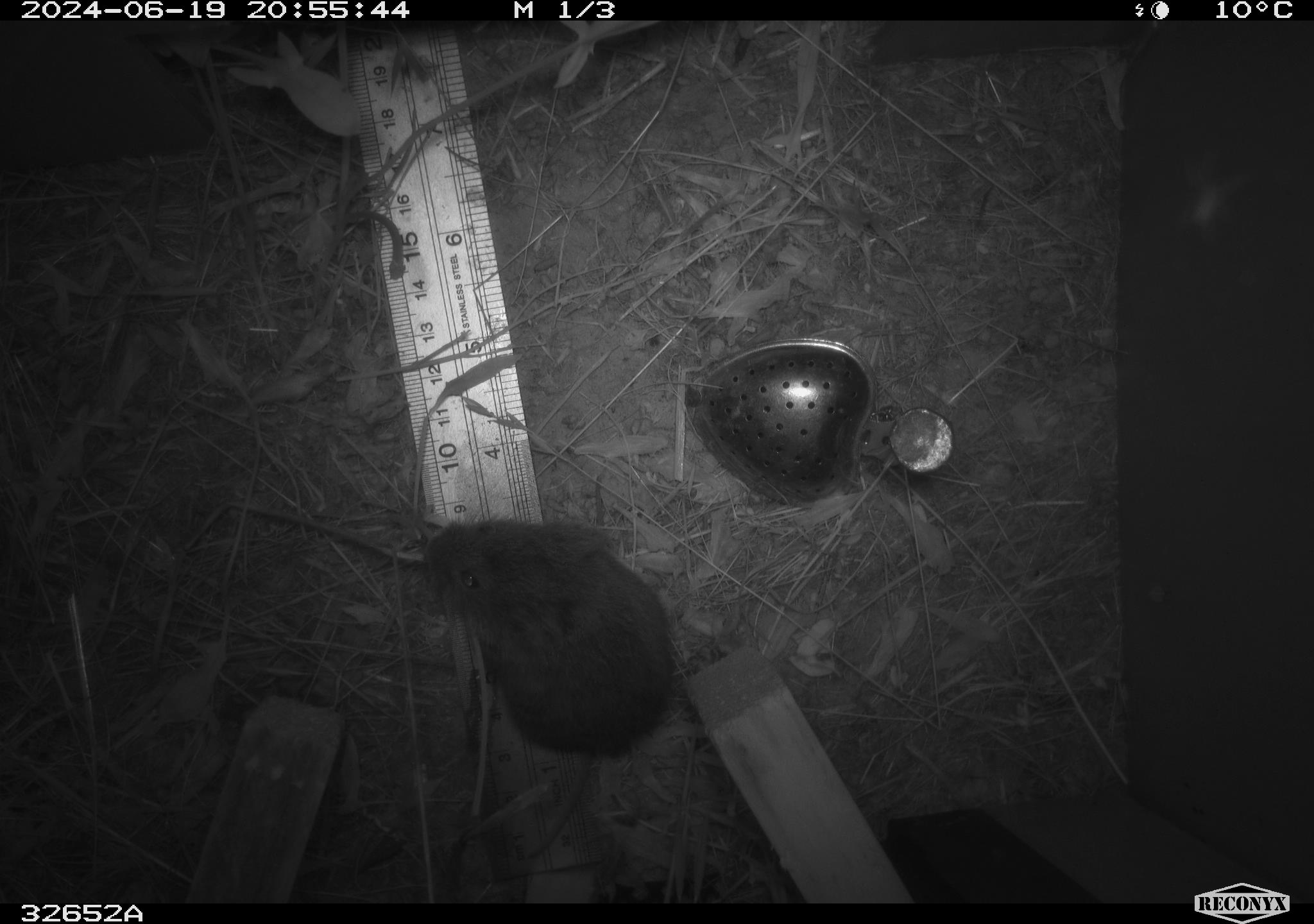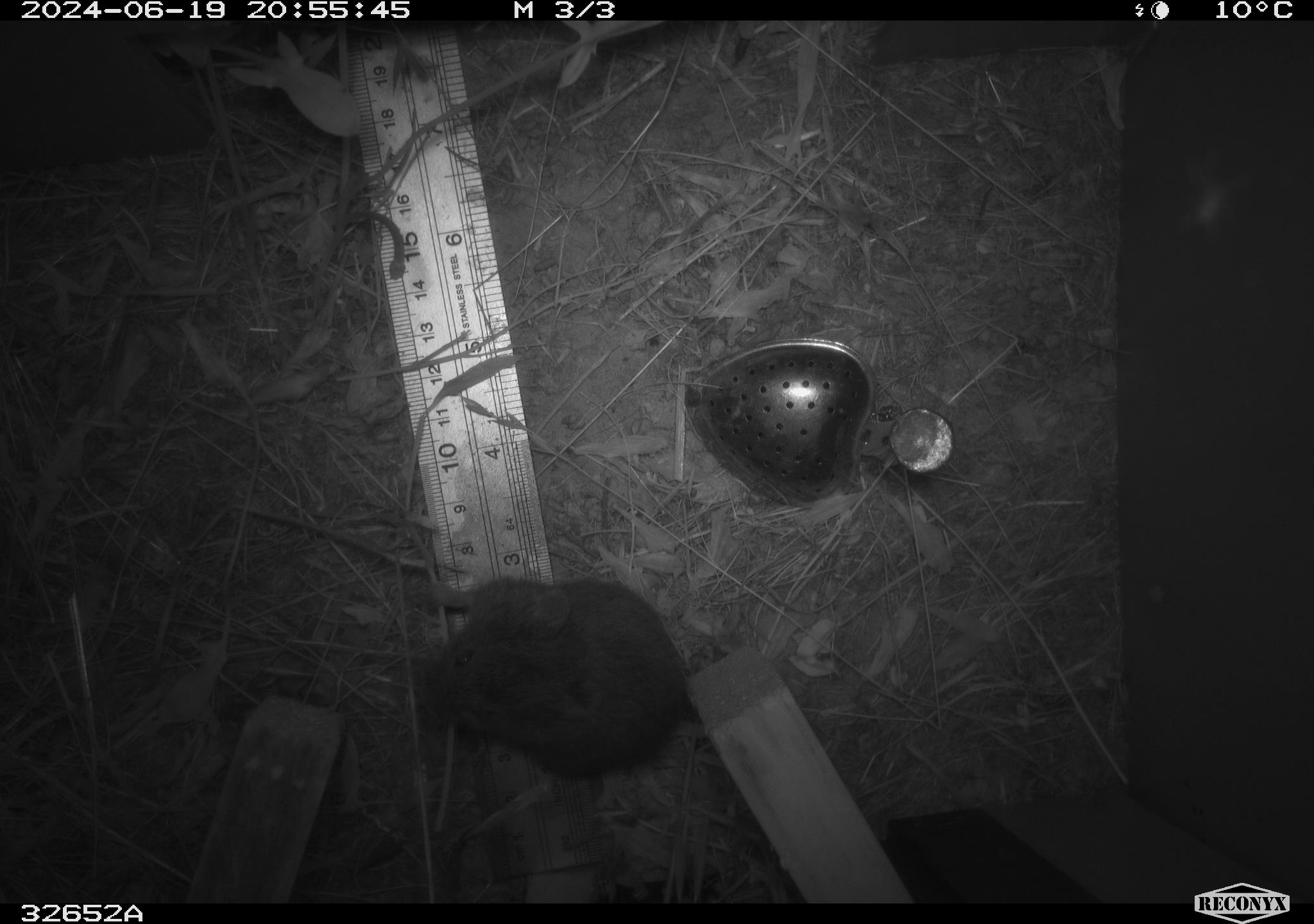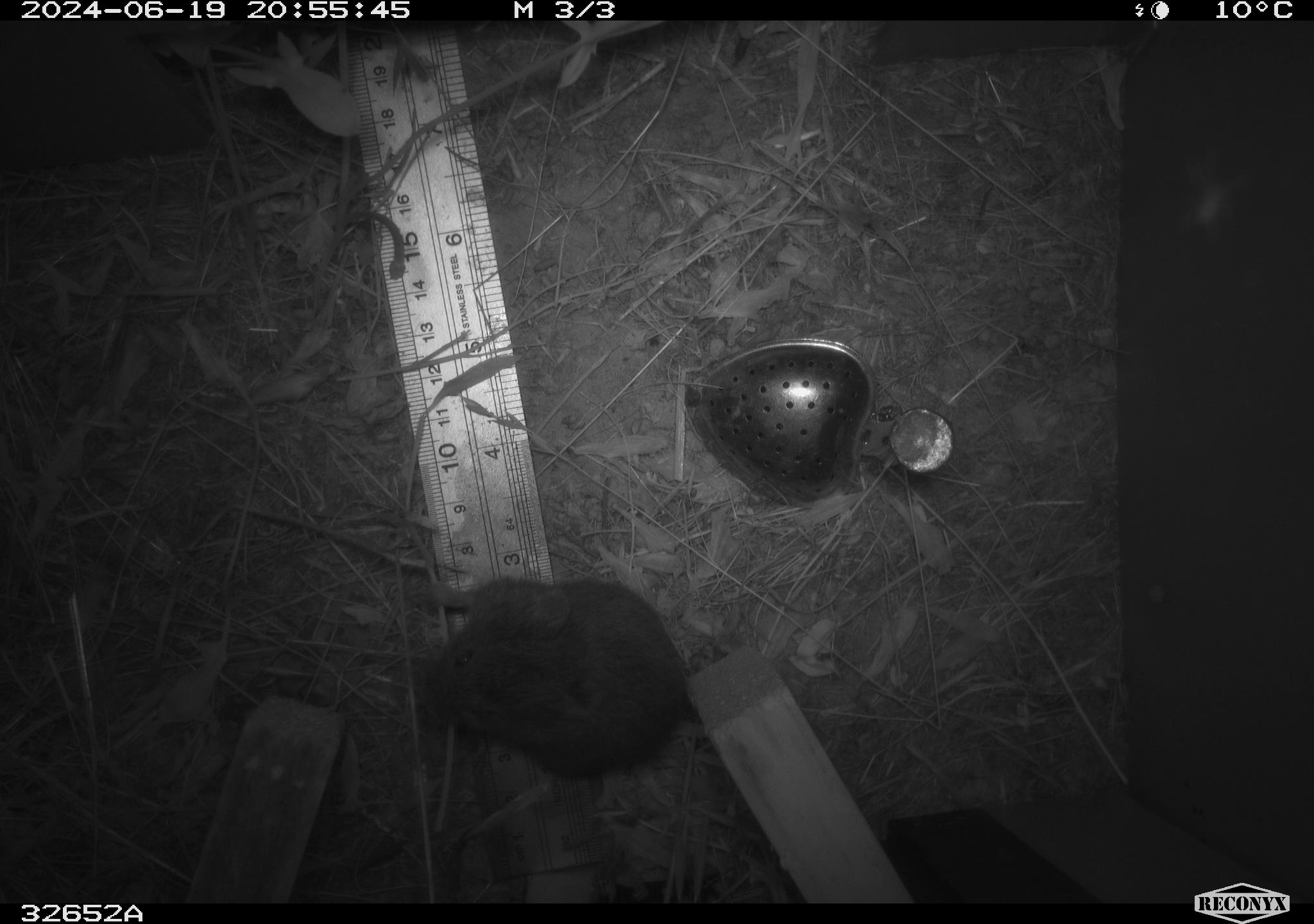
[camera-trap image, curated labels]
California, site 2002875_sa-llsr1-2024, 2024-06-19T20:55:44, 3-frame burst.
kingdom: Animalia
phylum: Chordata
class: Mammalia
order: Rodentia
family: Cricetidae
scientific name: Arvicolinae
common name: voles, lemmings, and muskrats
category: arvicolinae subfamily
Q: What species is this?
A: Arvicolinae subfamily (voles, lemmings, and muskrats) (Arvicolinae).